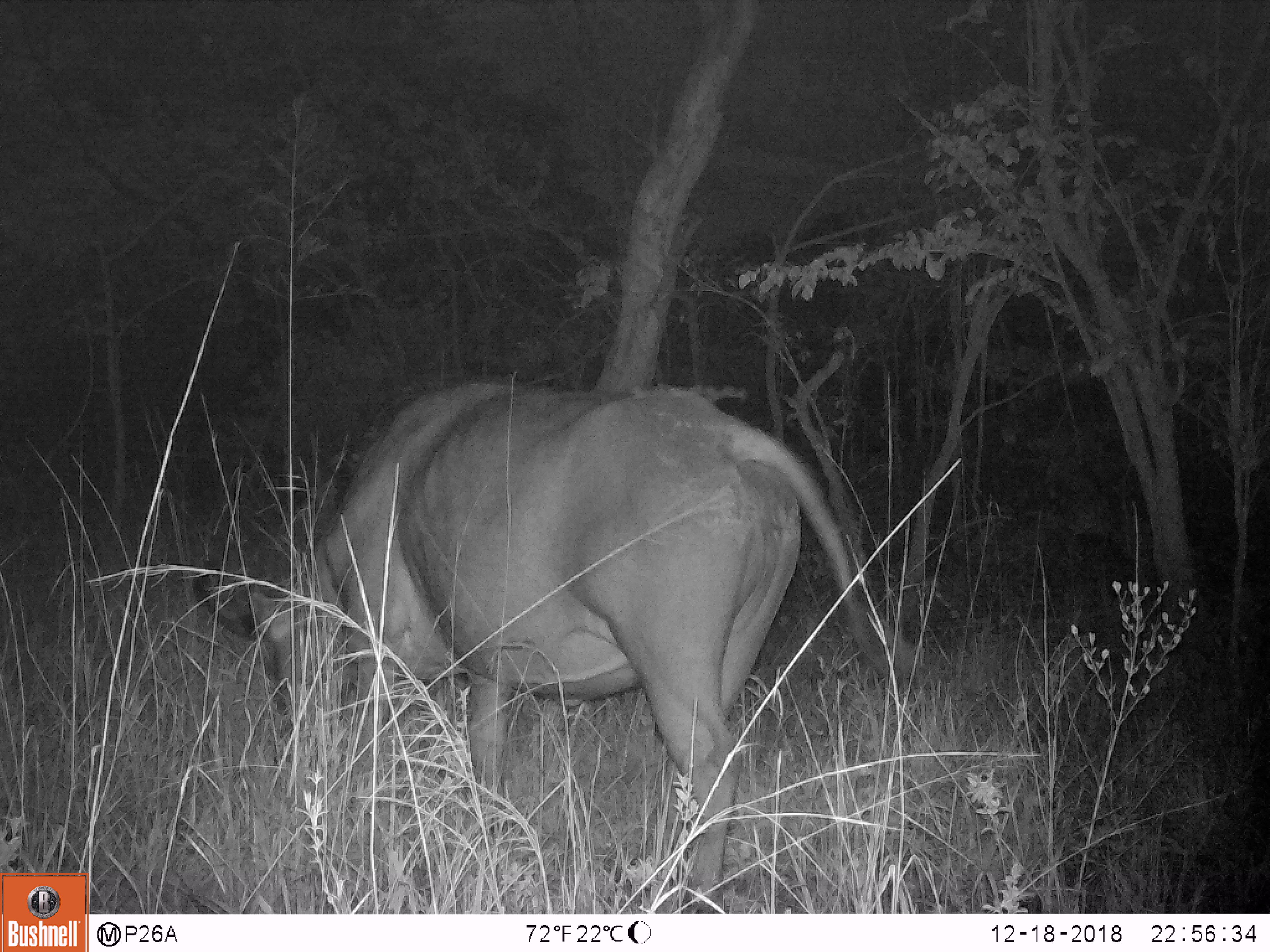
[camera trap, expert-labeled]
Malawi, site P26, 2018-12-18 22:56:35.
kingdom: Animalia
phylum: Chordata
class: Mammalia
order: Artiodactyla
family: Bovidae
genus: Syncerus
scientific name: Syncerus caffer caffer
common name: cape buffalo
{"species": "cape buffalo (Syncerus caffer caffer)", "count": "1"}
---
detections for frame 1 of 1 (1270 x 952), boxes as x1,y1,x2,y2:
cape buffalo: 190,358,902,836